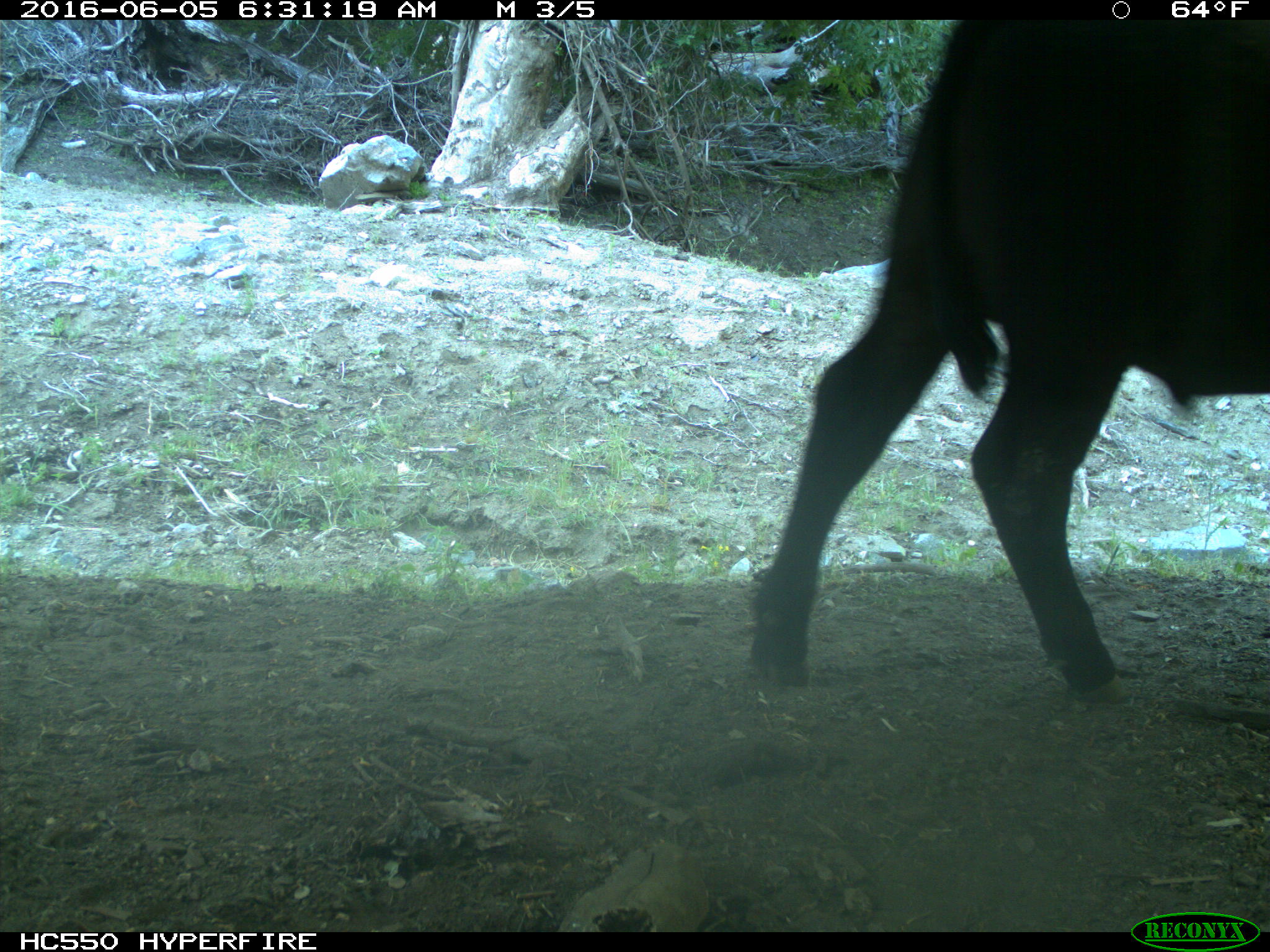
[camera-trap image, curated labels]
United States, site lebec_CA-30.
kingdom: Animalia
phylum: Chordata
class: Mammalia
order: Artiodactyla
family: Bovidae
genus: Bos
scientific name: Bos taurus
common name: domestic cow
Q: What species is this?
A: Bos taurus (domestic cow).